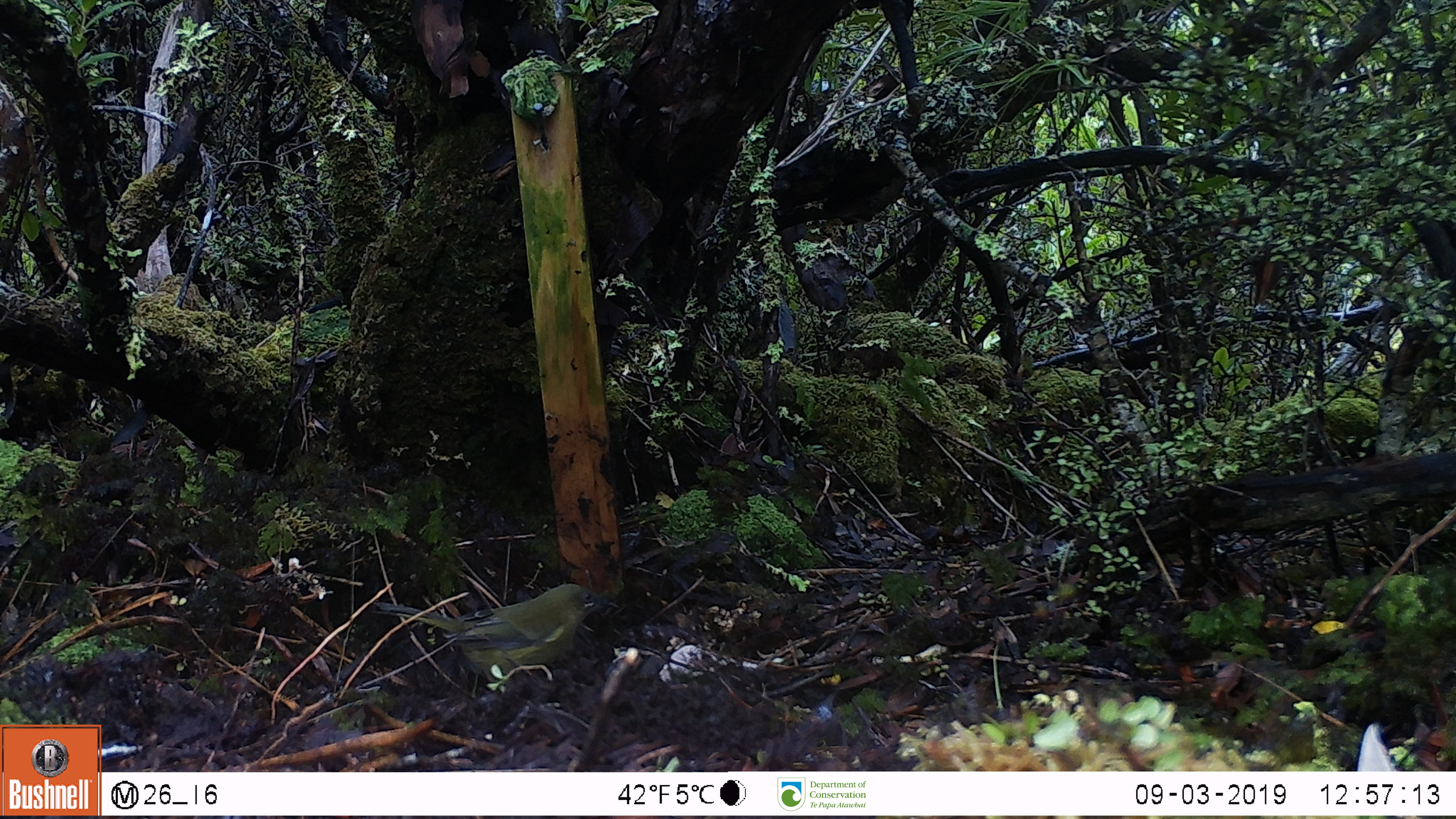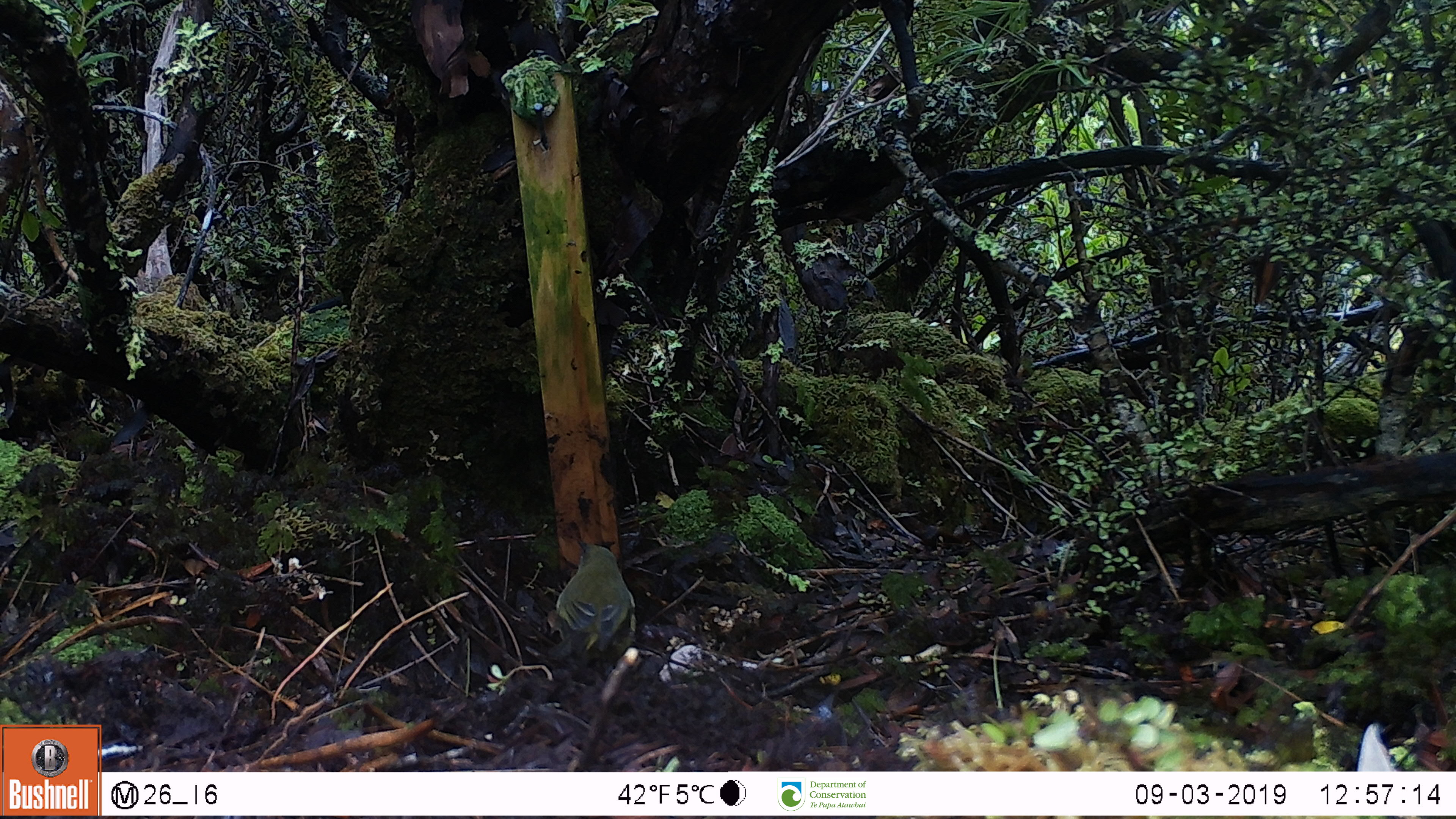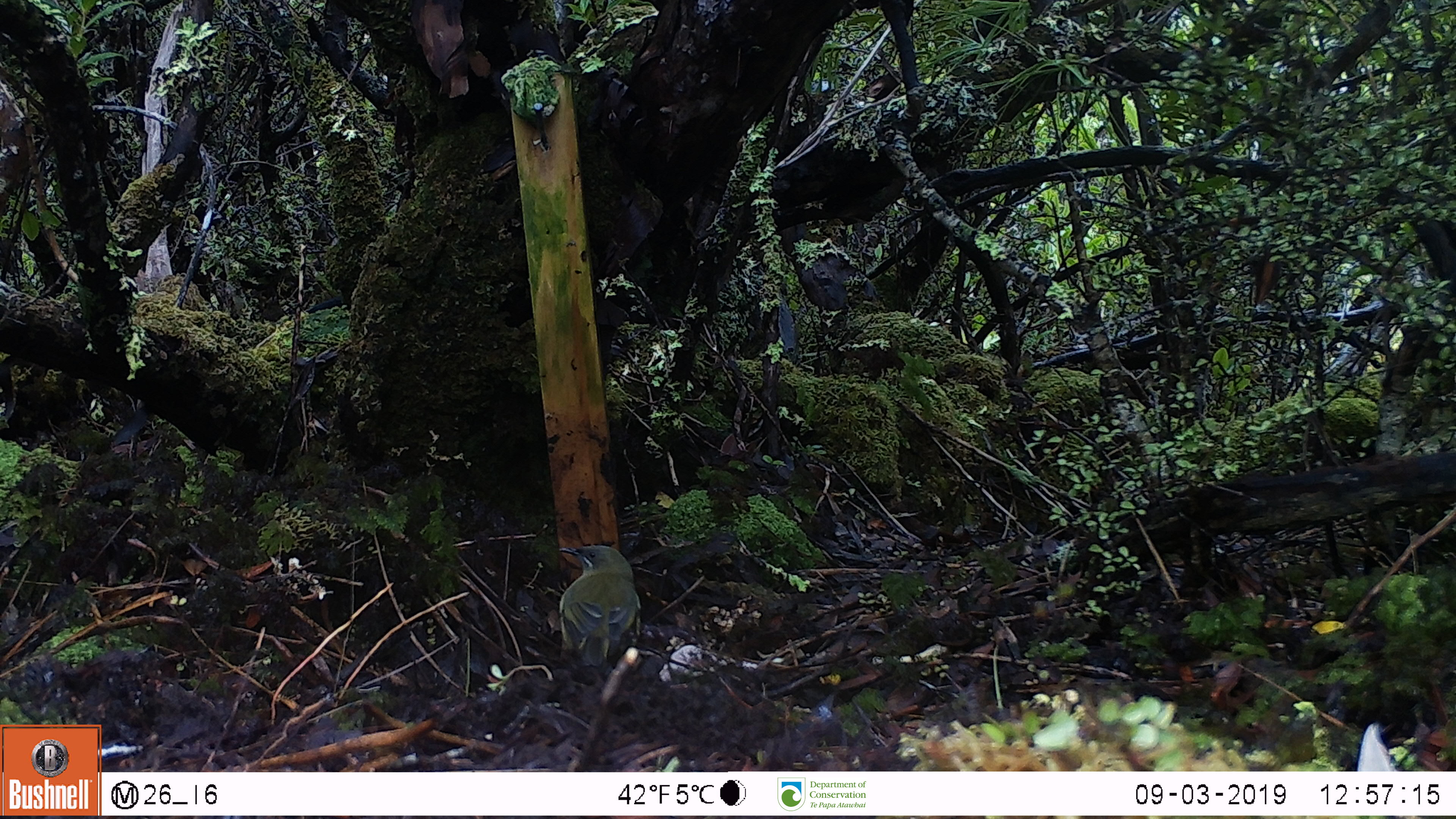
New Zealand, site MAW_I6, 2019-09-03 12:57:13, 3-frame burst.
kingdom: Animalia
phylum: Chordata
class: Aves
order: Passeriformes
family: Meliphagidae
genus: Anthornis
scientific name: Anthornis melanura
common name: new zealand bellbird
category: bellbird